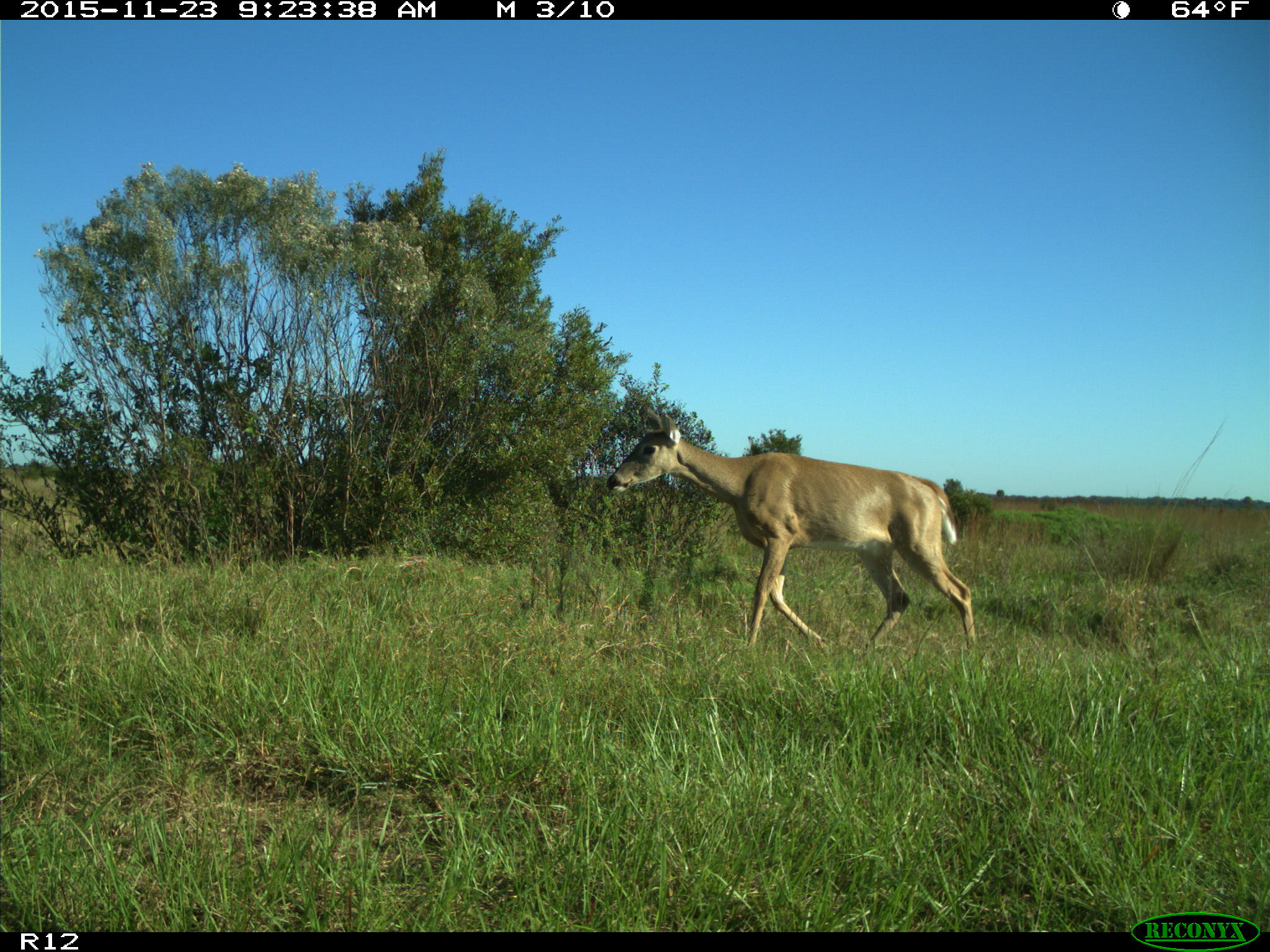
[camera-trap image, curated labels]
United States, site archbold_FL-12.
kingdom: Animalia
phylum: Chordata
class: Mammalia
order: Artiodactyla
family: Cervidae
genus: Odocoileus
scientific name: Odocoileus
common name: deer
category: unidentified deer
Unidentified deer (deer) (Odocoileus).